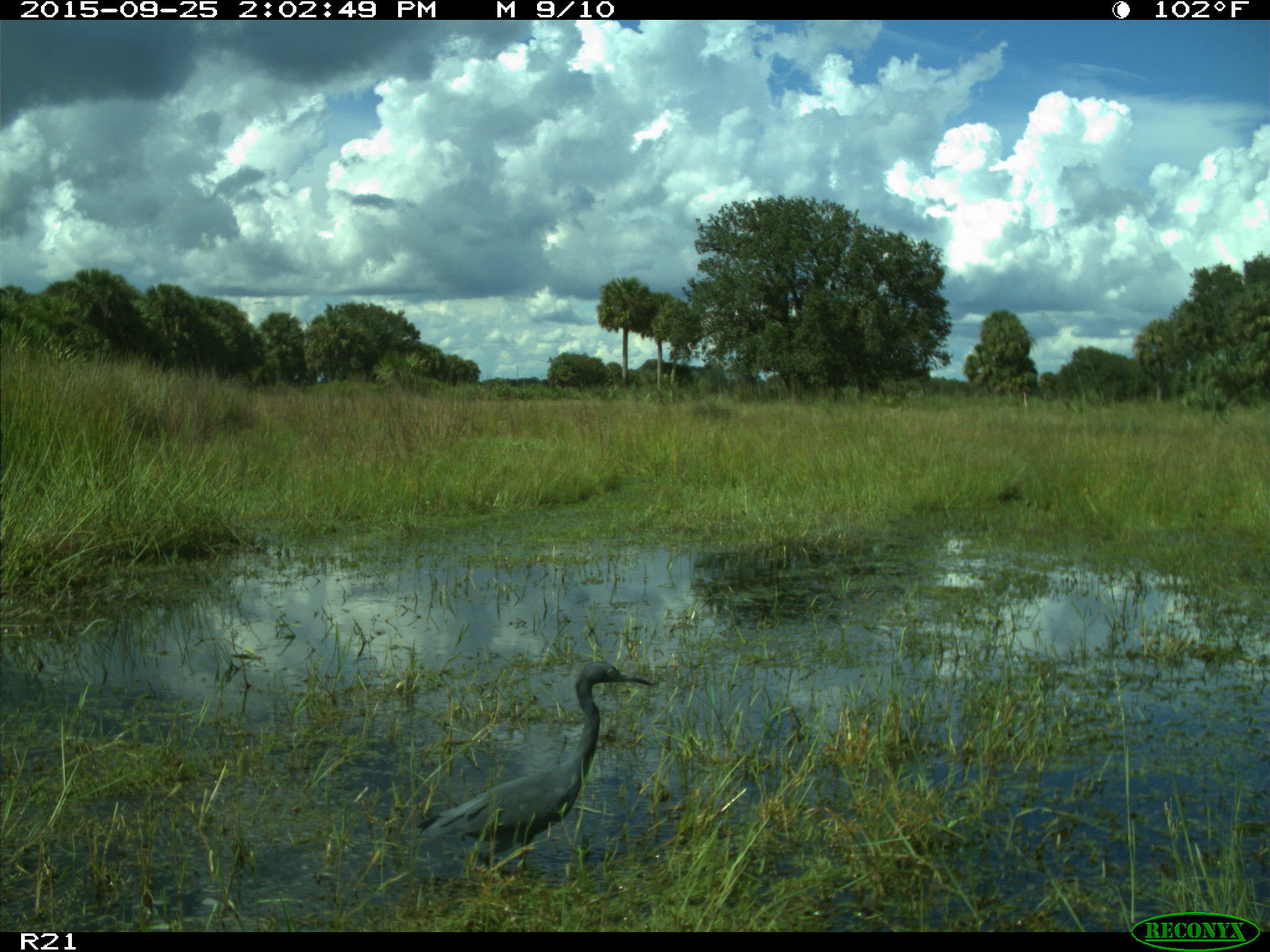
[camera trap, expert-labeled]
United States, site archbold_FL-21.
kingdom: Animalia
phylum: Chordata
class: Aves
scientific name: Aves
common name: birds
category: unidentified bird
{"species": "unidentified bird (birds) (Aves)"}